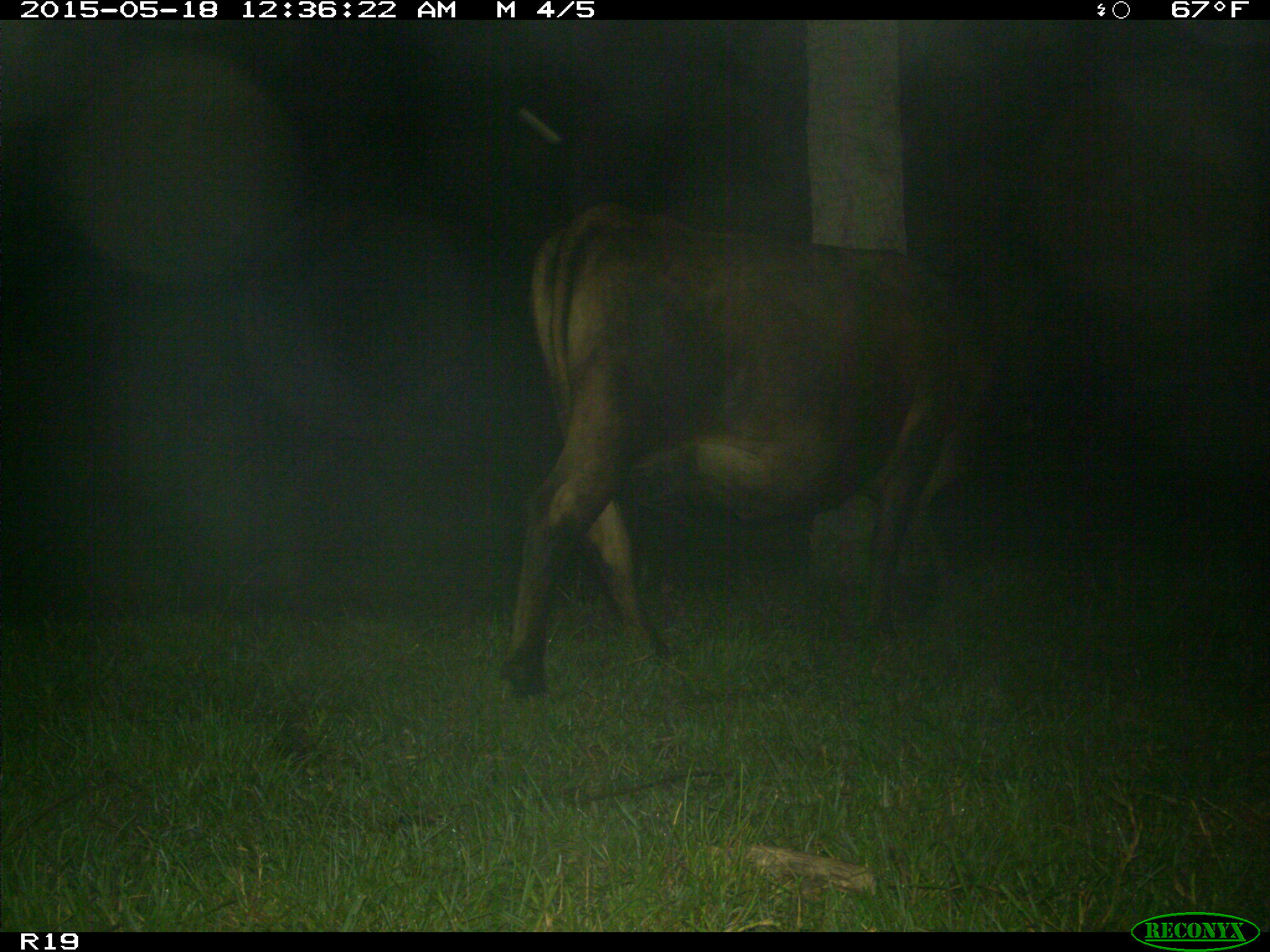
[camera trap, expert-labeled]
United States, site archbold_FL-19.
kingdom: Animalia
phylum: Chordata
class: Mammalia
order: Artiodactyla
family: Bovidae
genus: Bos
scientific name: Bos taurus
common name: domestic cow